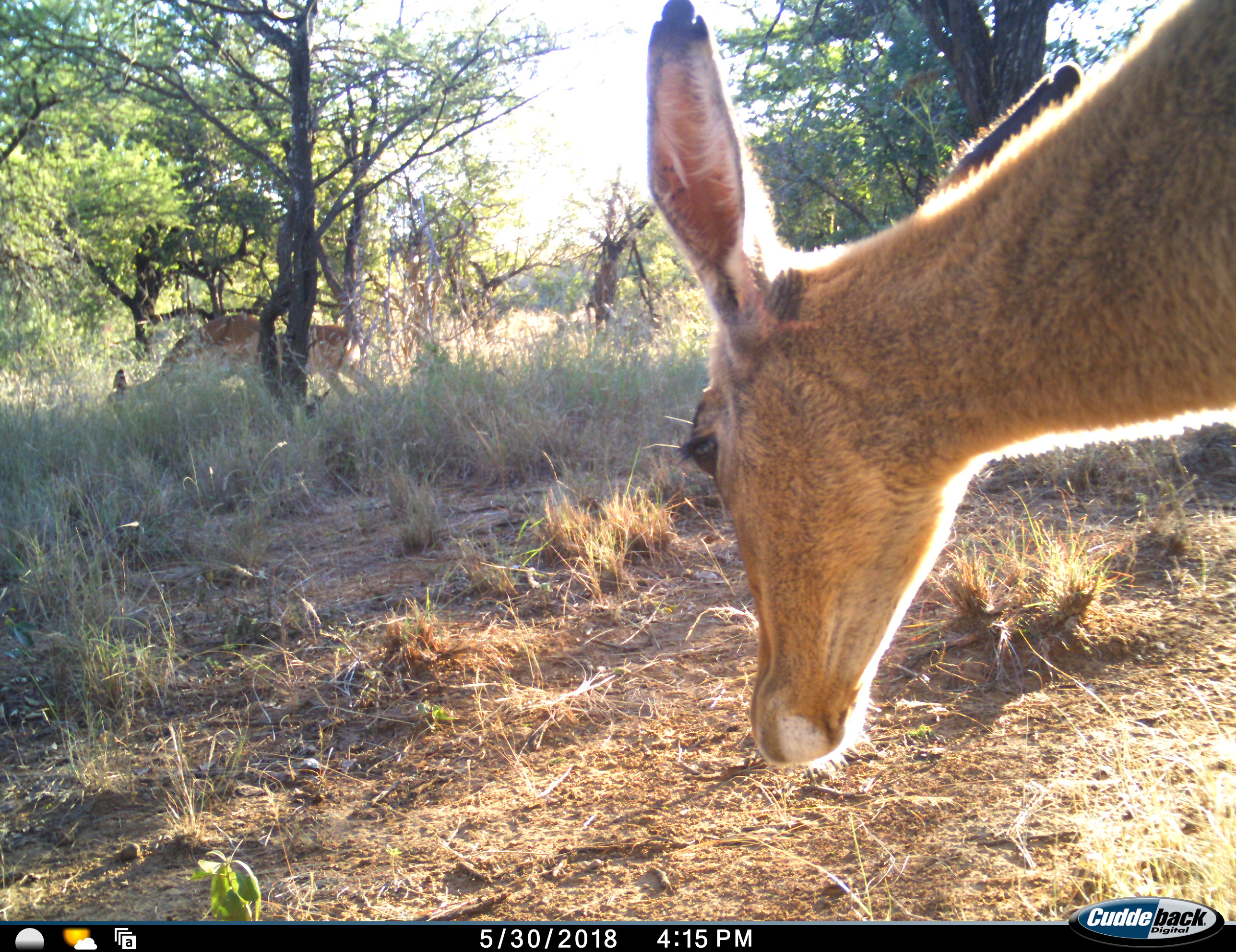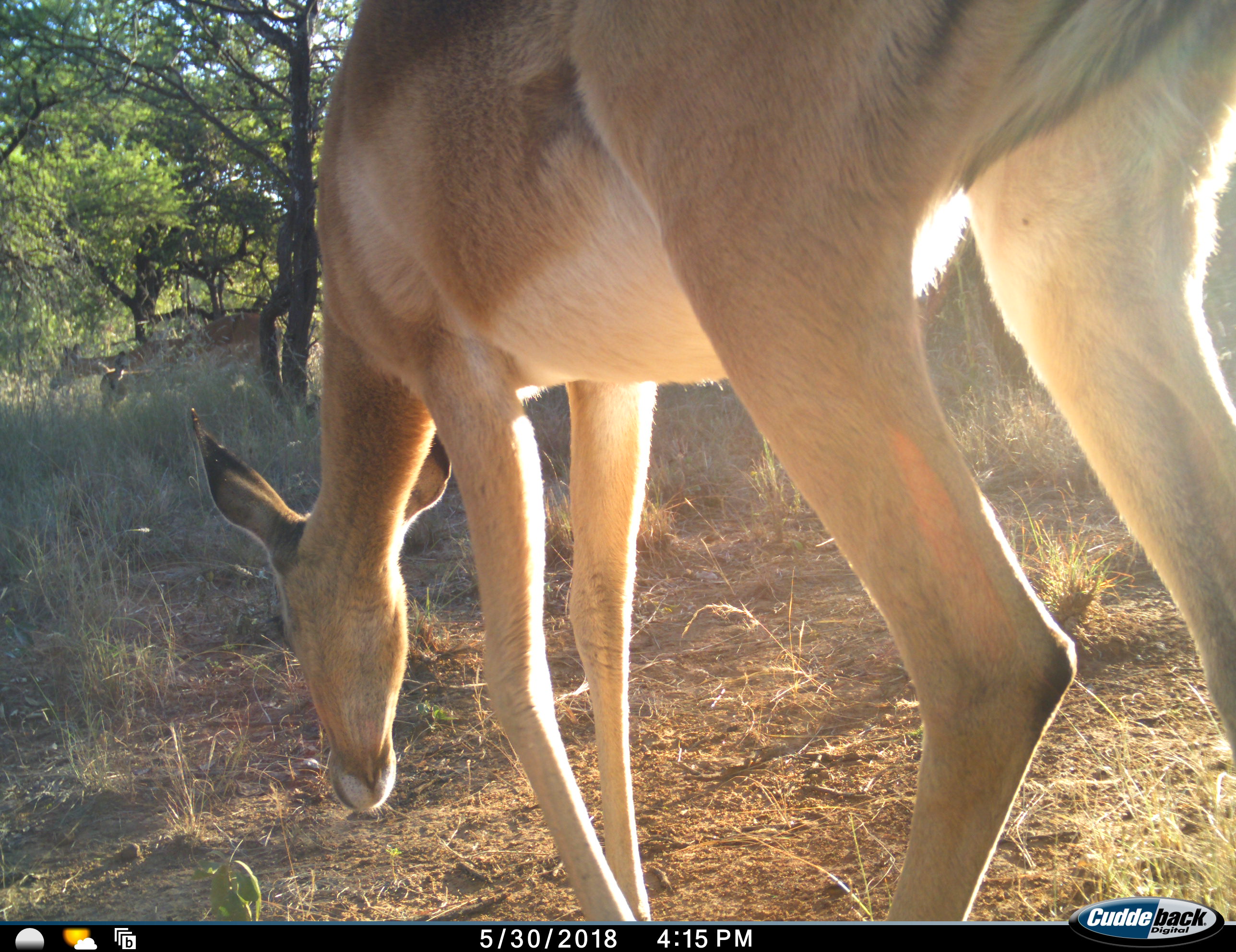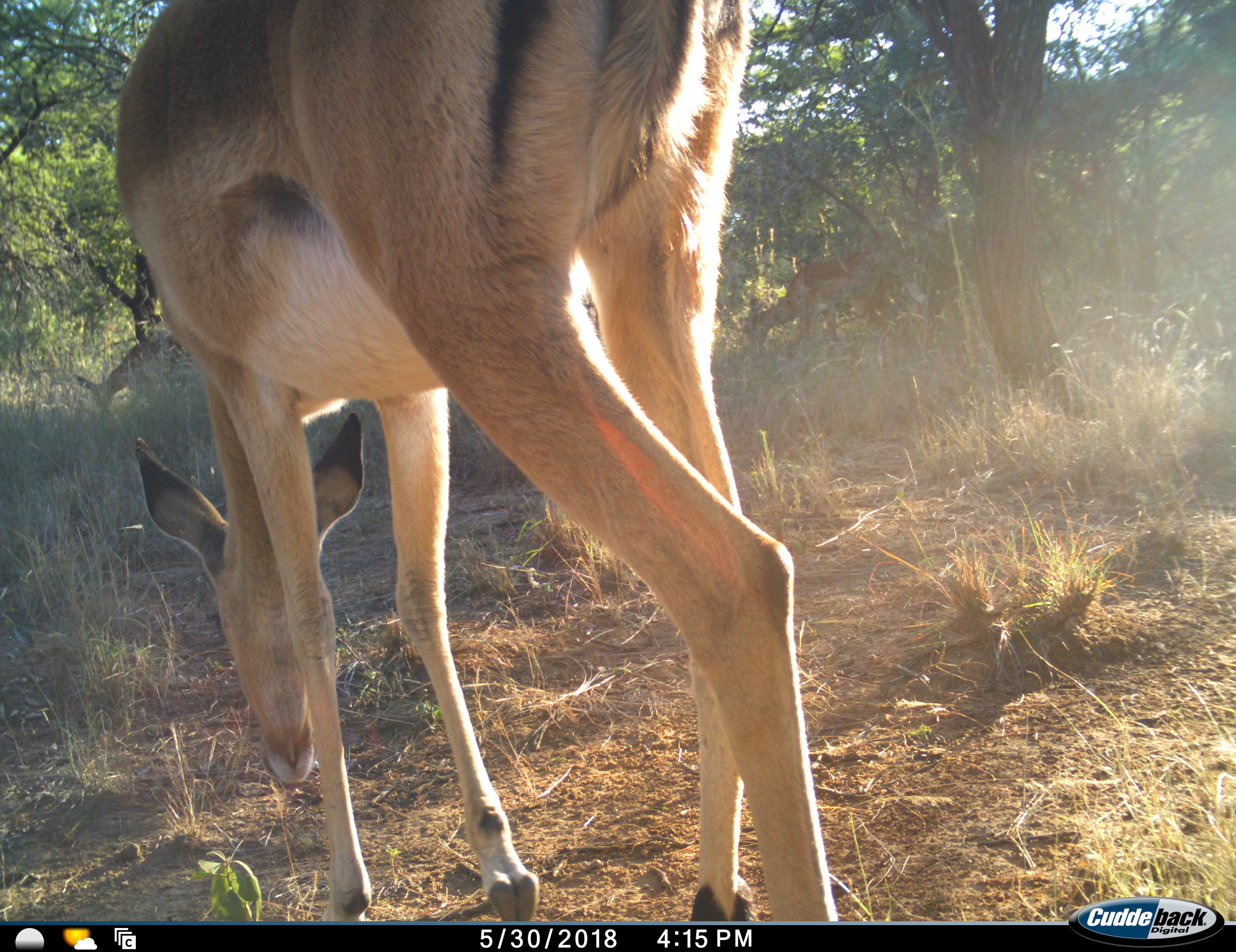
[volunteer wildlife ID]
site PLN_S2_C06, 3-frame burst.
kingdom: Animalia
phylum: Chordata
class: Mammalia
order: Artiodactyla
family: Bovidae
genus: Aepyceros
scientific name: Aepyceros melampus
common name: impala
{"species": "impala (Aepyceros melampus)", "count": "3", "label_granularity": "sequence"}